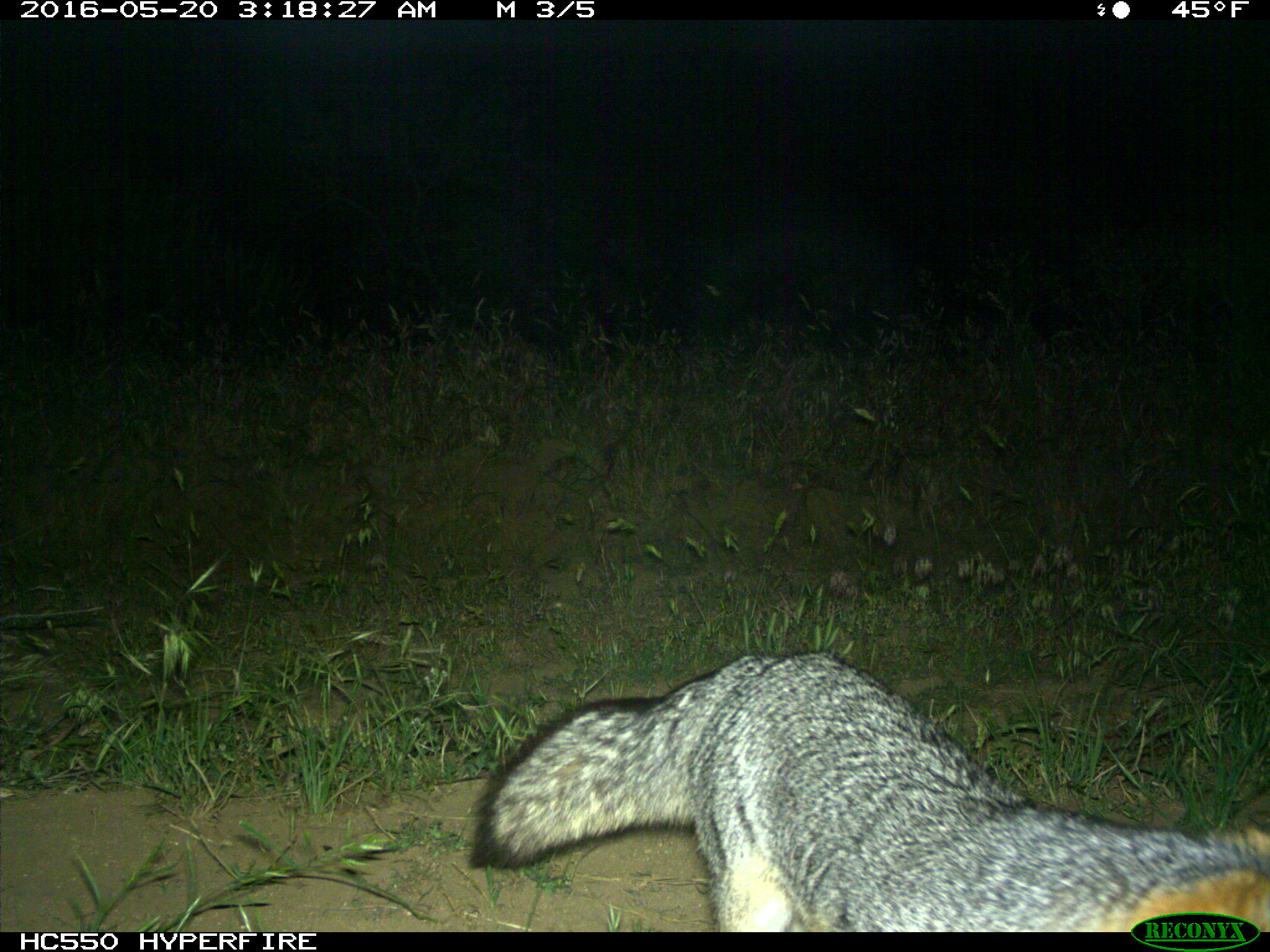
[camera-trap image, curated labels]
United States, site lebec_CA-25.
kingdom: Animalia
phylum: Chordata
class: Mammalia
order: Carnivora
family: Canidae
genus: Urocyon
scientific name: Urocyon cinereoargenteus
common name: gray fox